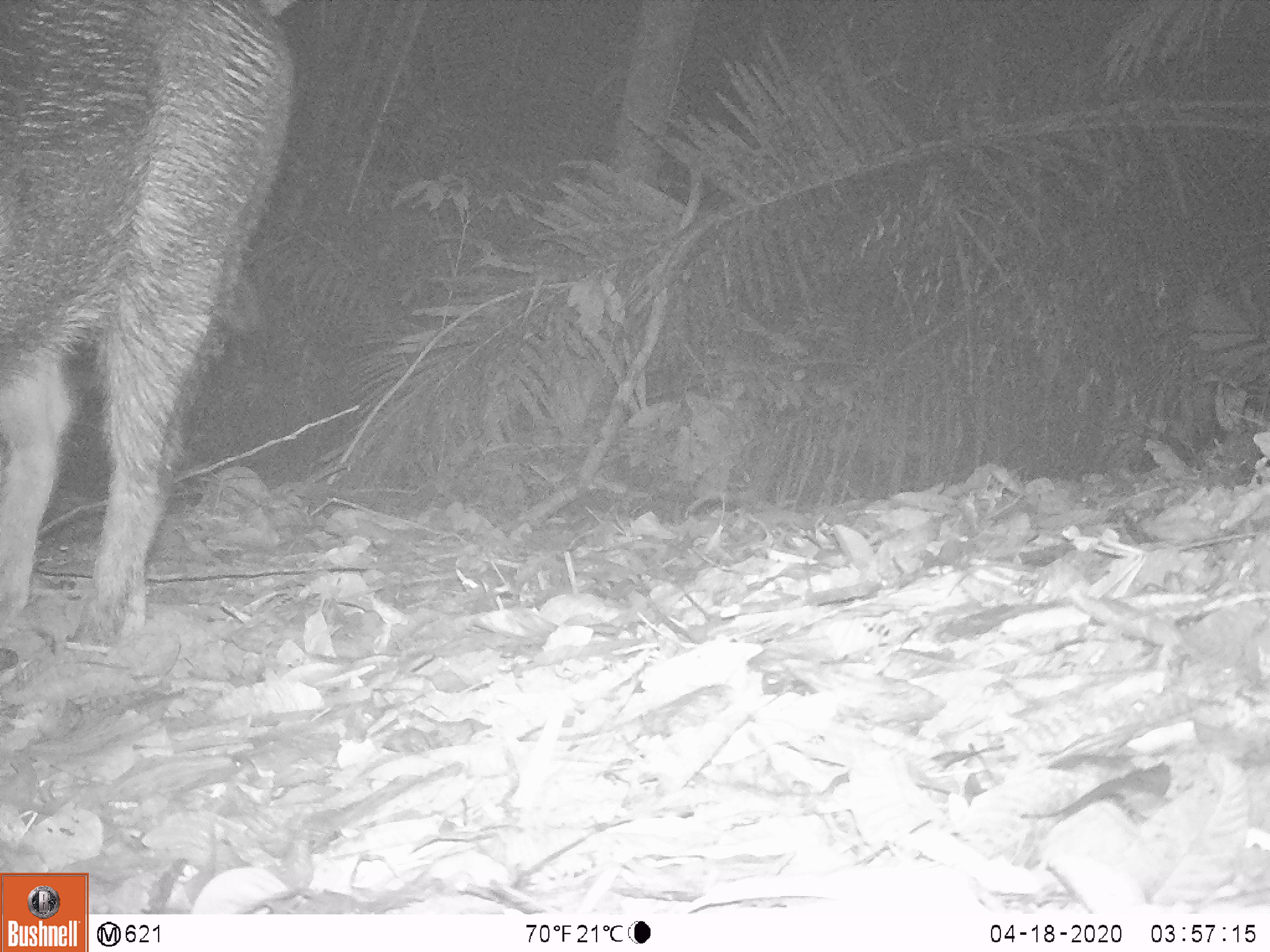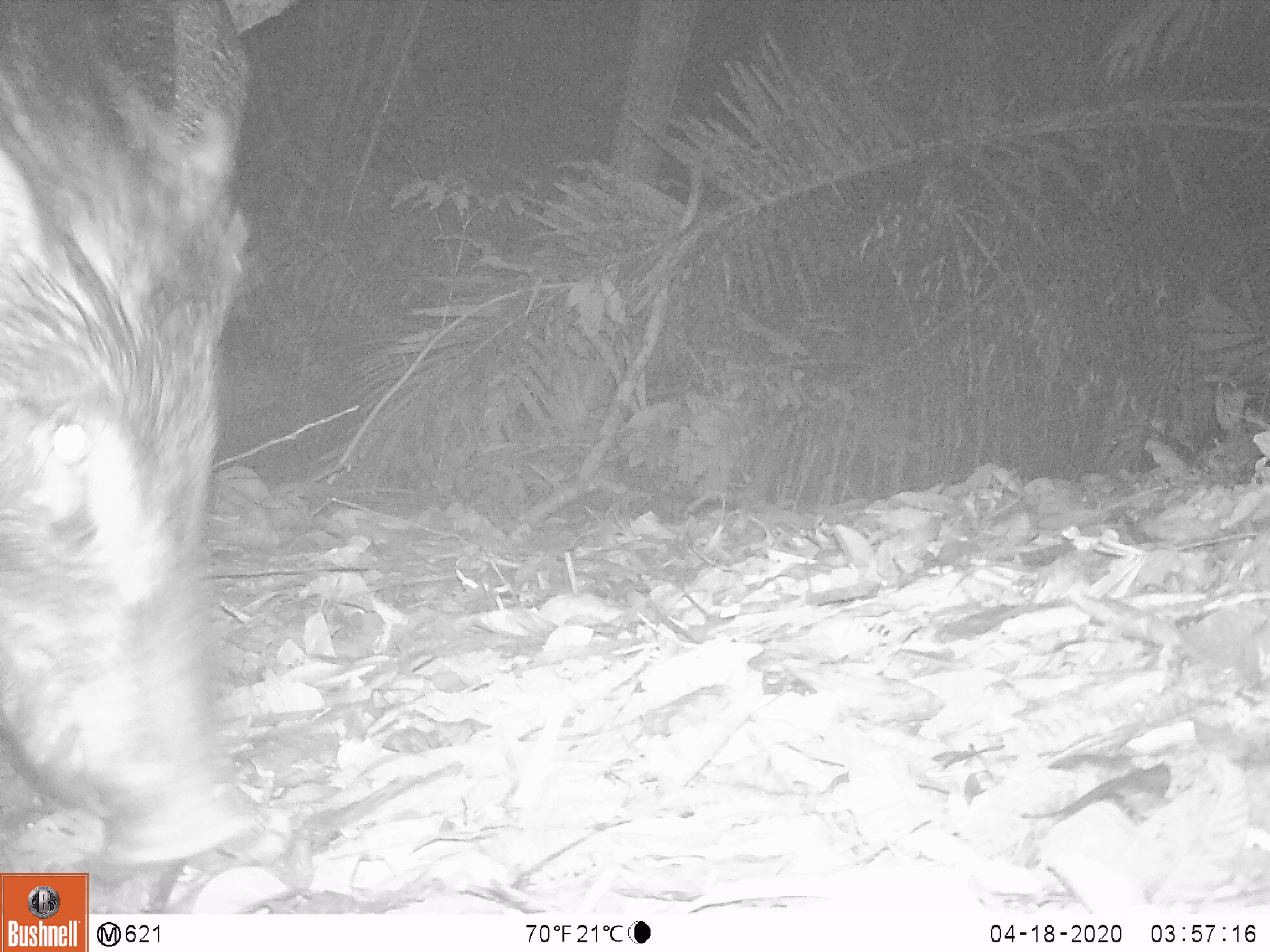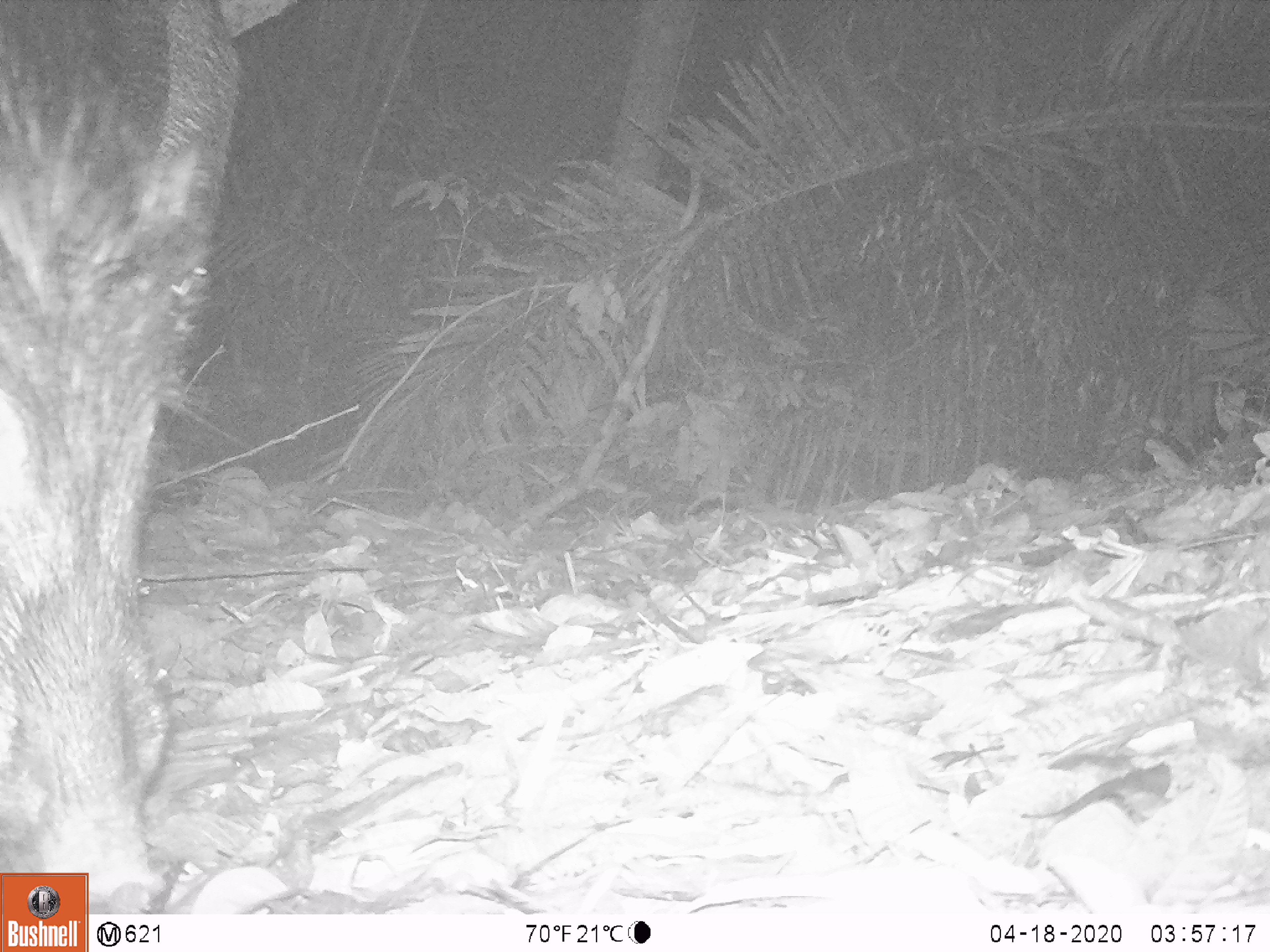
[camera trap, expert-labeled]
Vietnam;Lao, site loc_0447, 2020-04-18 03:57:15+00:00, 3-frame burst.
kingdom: Animalia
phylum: Chordata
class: Mammalia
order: Artiodactyla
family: Suidae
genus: Sus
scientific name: Sus scrofa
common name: eurasian wild pig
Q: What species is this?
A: Eurasian wild pig (Sus scrofa).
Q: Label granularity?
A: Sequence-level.